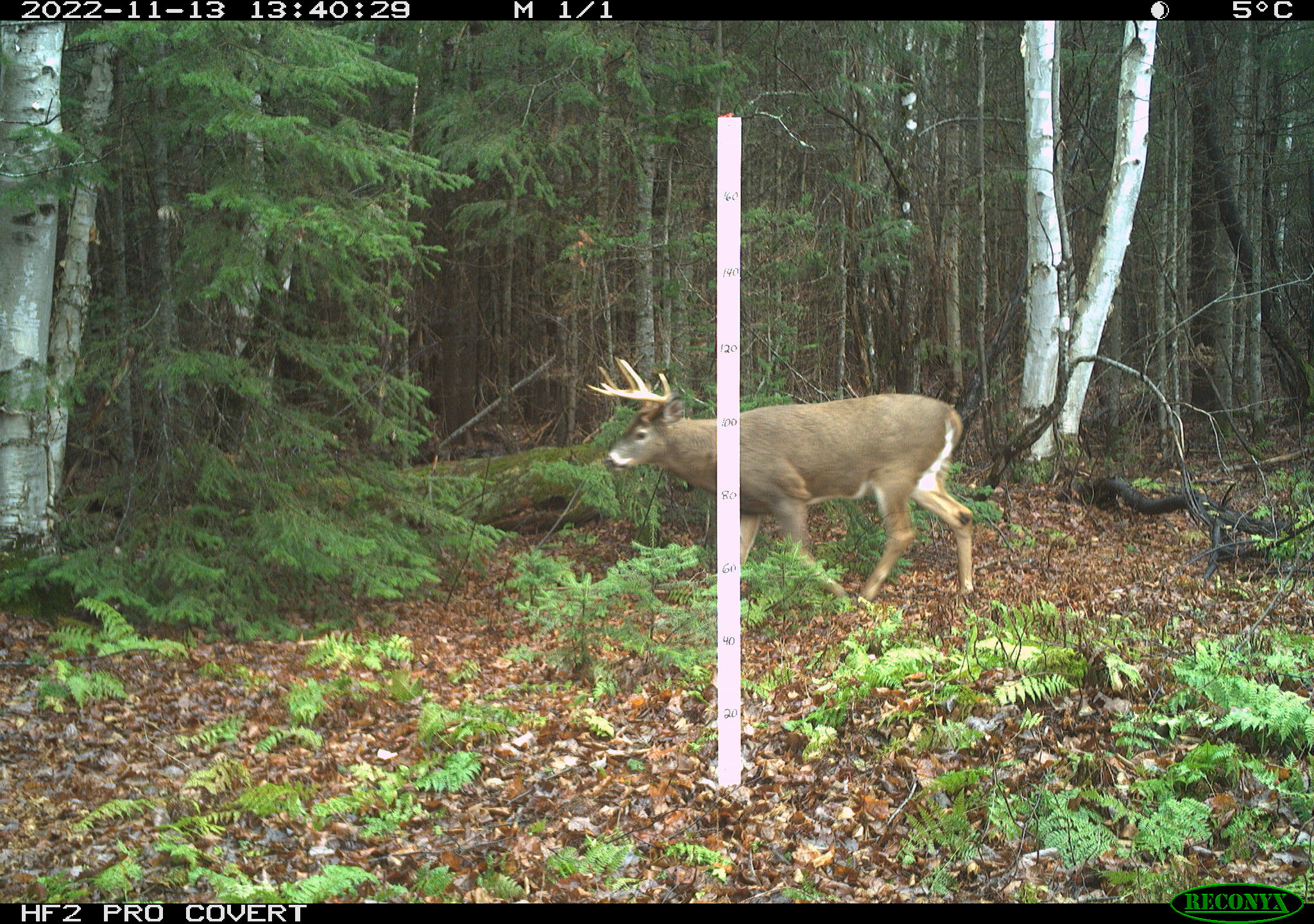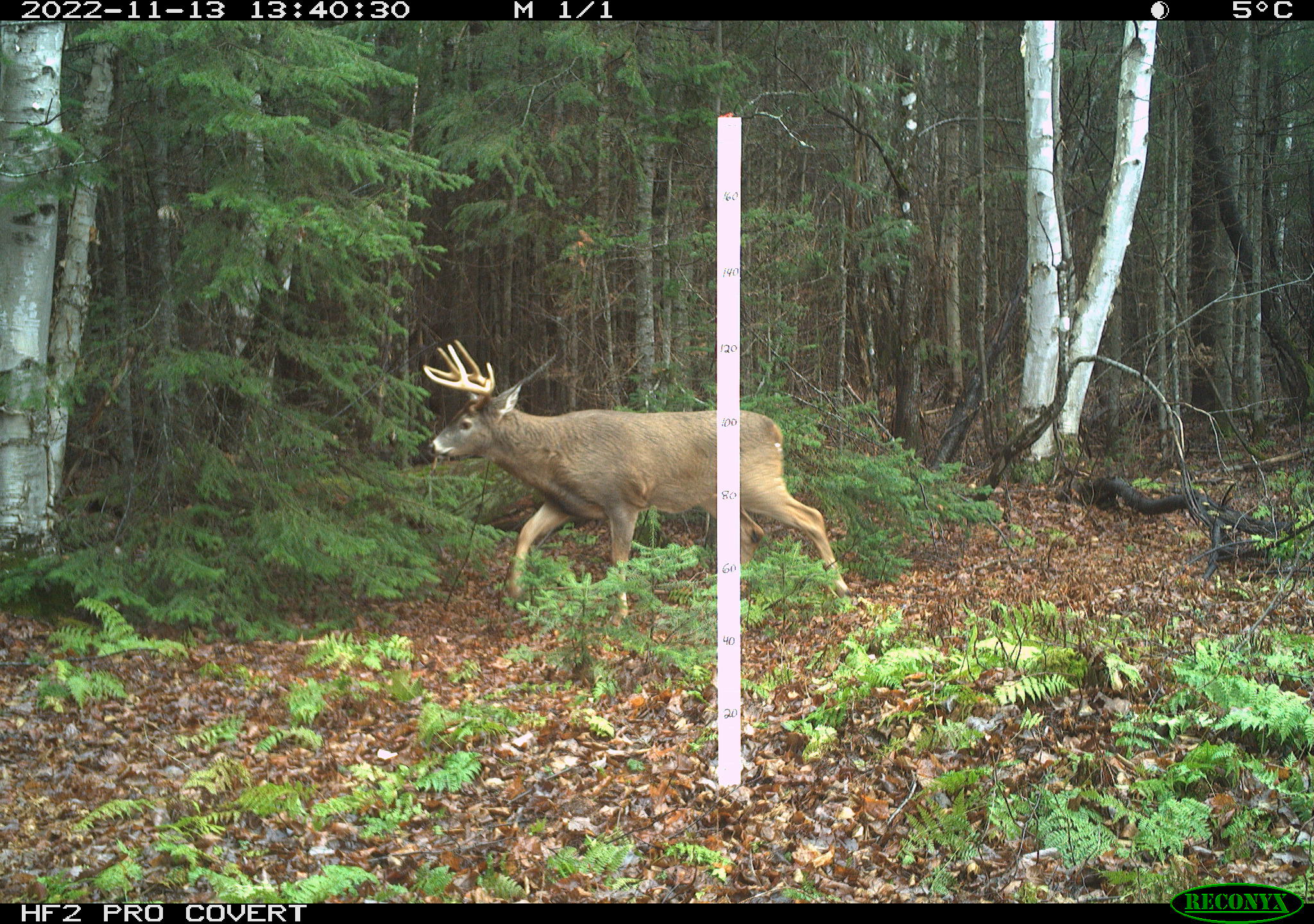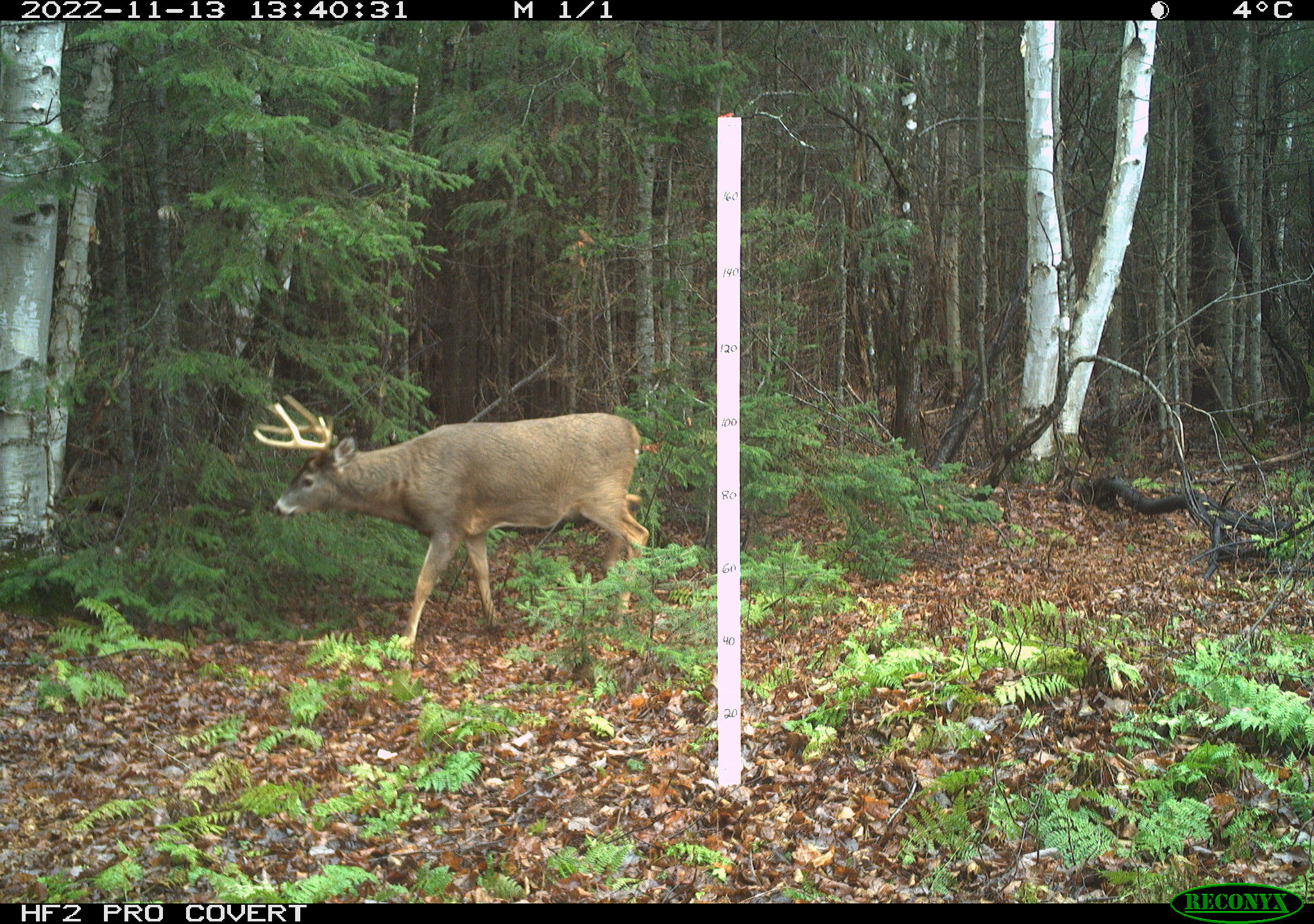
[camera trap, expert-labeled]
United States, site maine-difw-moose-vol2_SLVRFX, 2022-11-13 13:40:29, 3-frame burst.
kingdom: Animalia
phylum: Chordata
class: Mammalia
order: Artiodactyla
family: Cervidae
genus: Odocoileus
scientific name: Odocoileus virginianus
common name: white-tailed deer